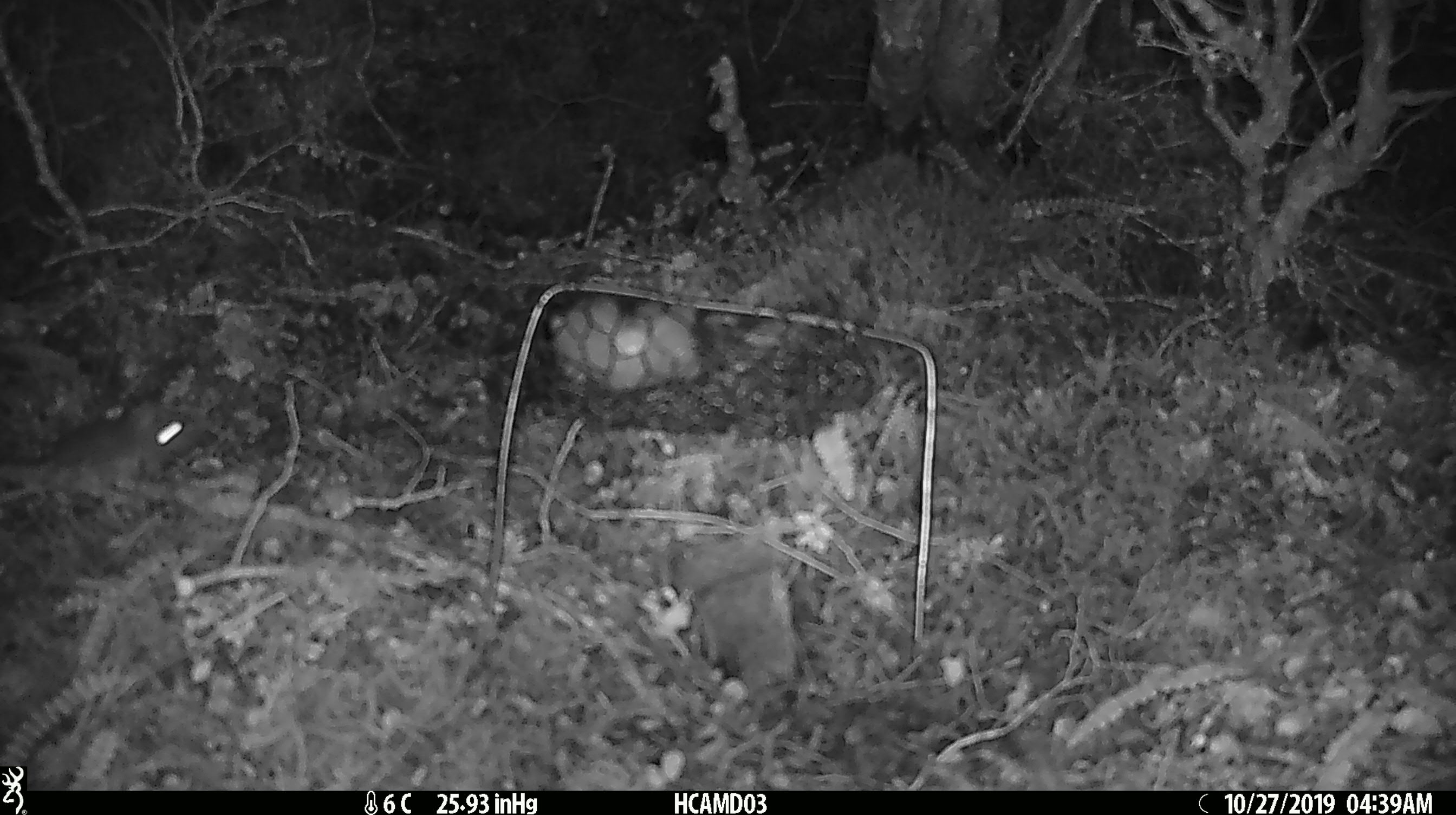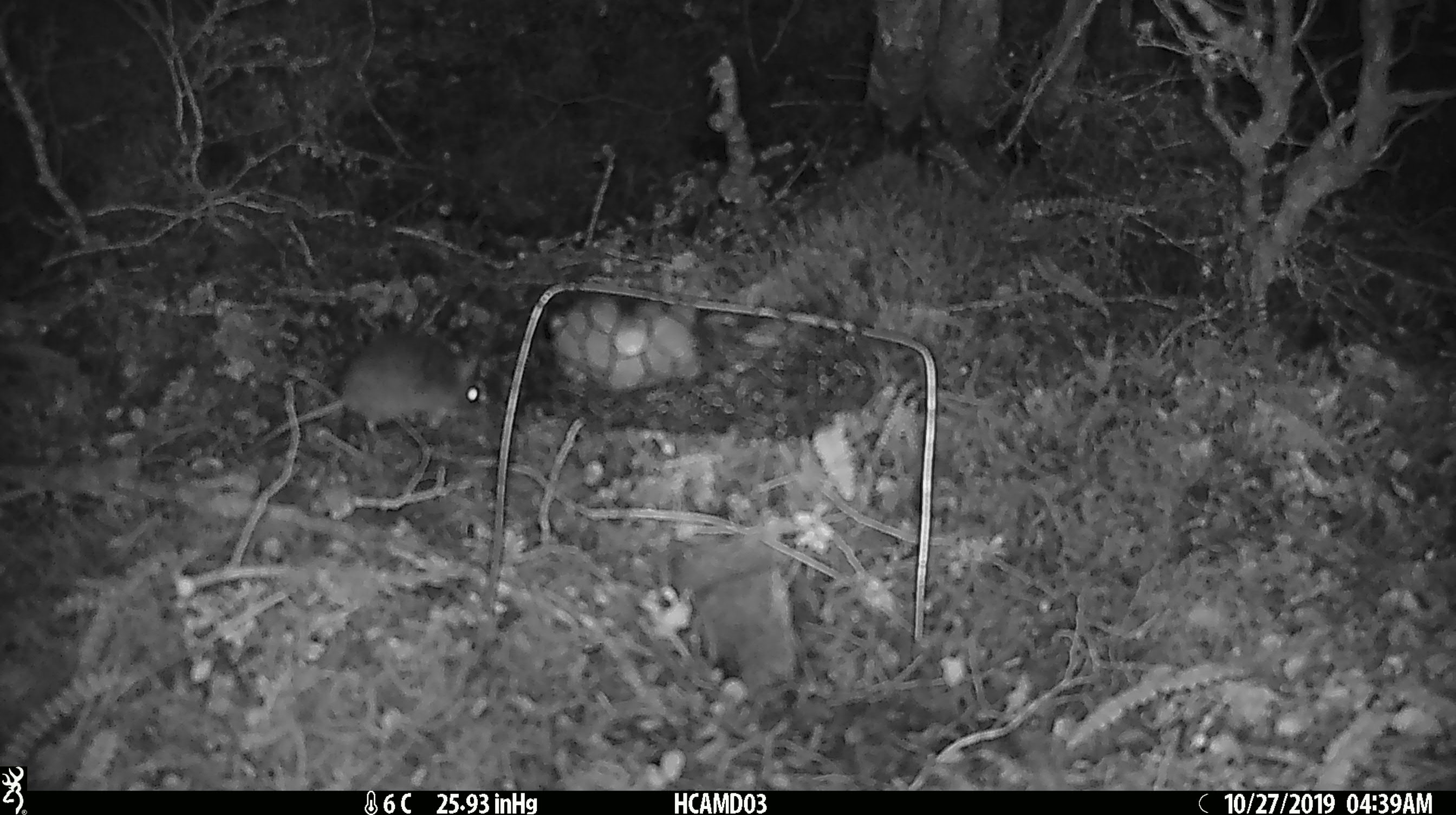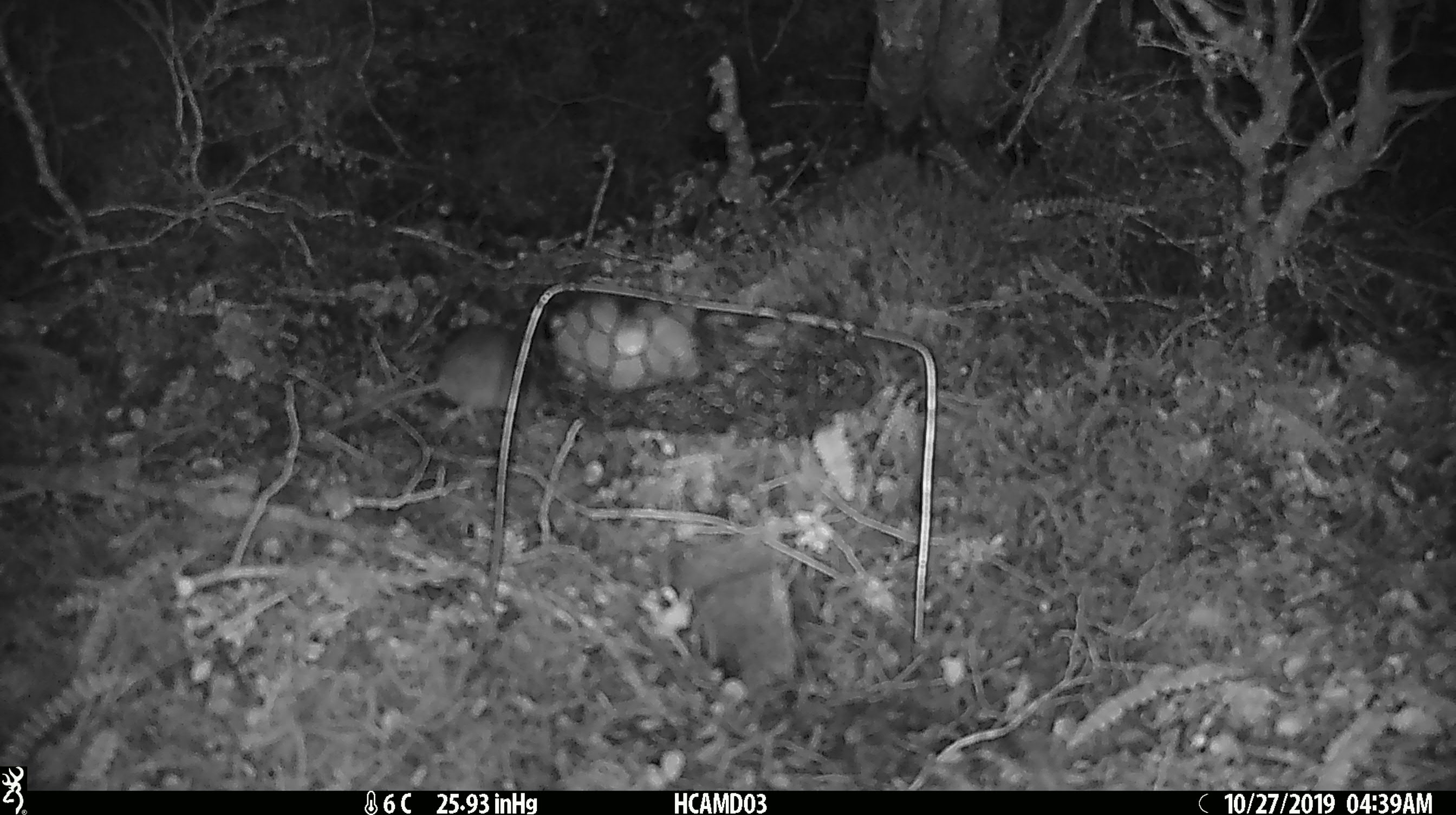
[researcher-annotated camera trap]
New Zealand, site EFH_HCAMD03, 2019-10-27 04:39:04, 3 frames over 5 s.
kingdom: Animalia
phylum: Chordata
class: Mammalia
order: Rodentia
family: Muridae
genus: Mus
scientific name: Mus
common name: mouse